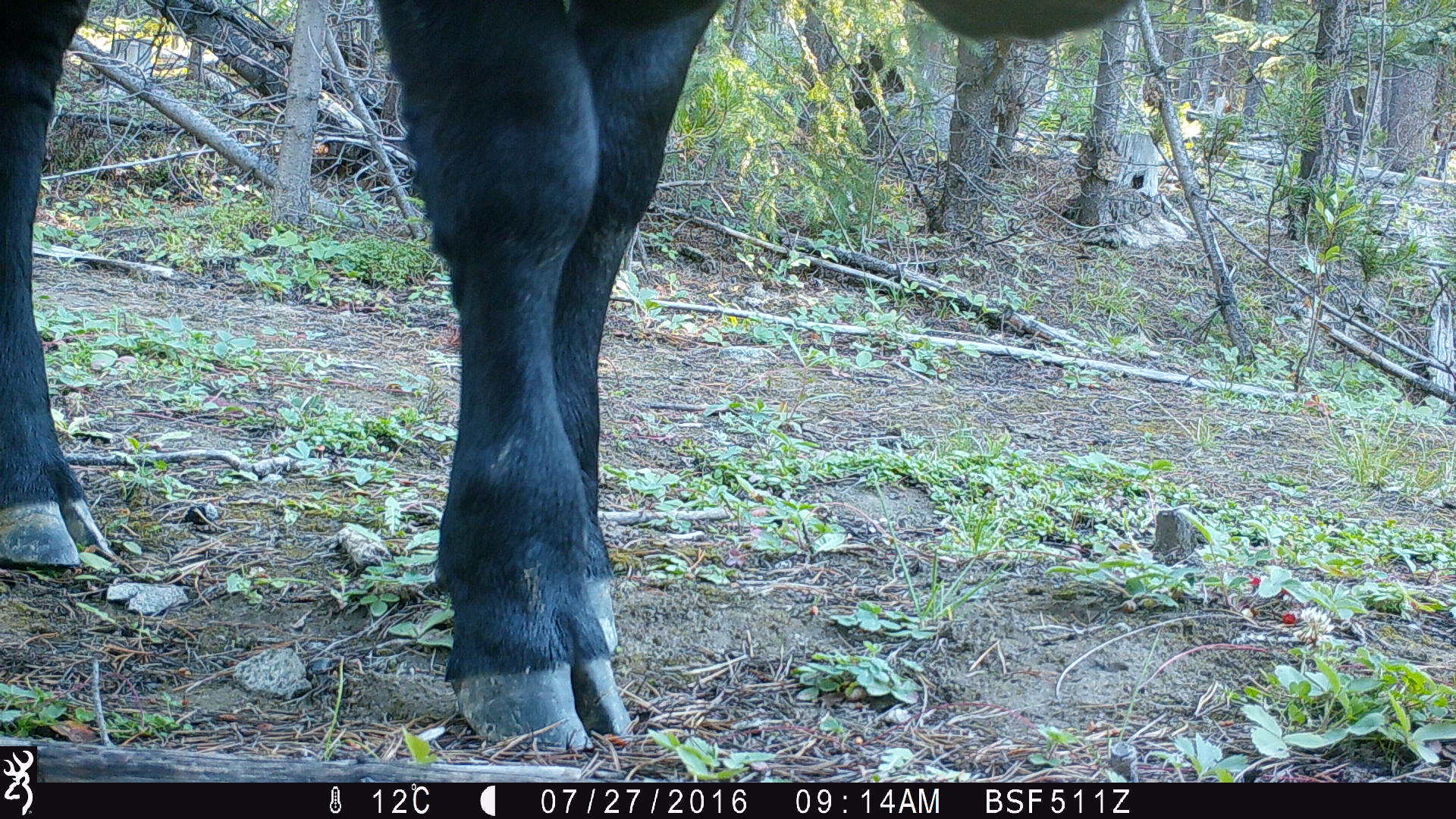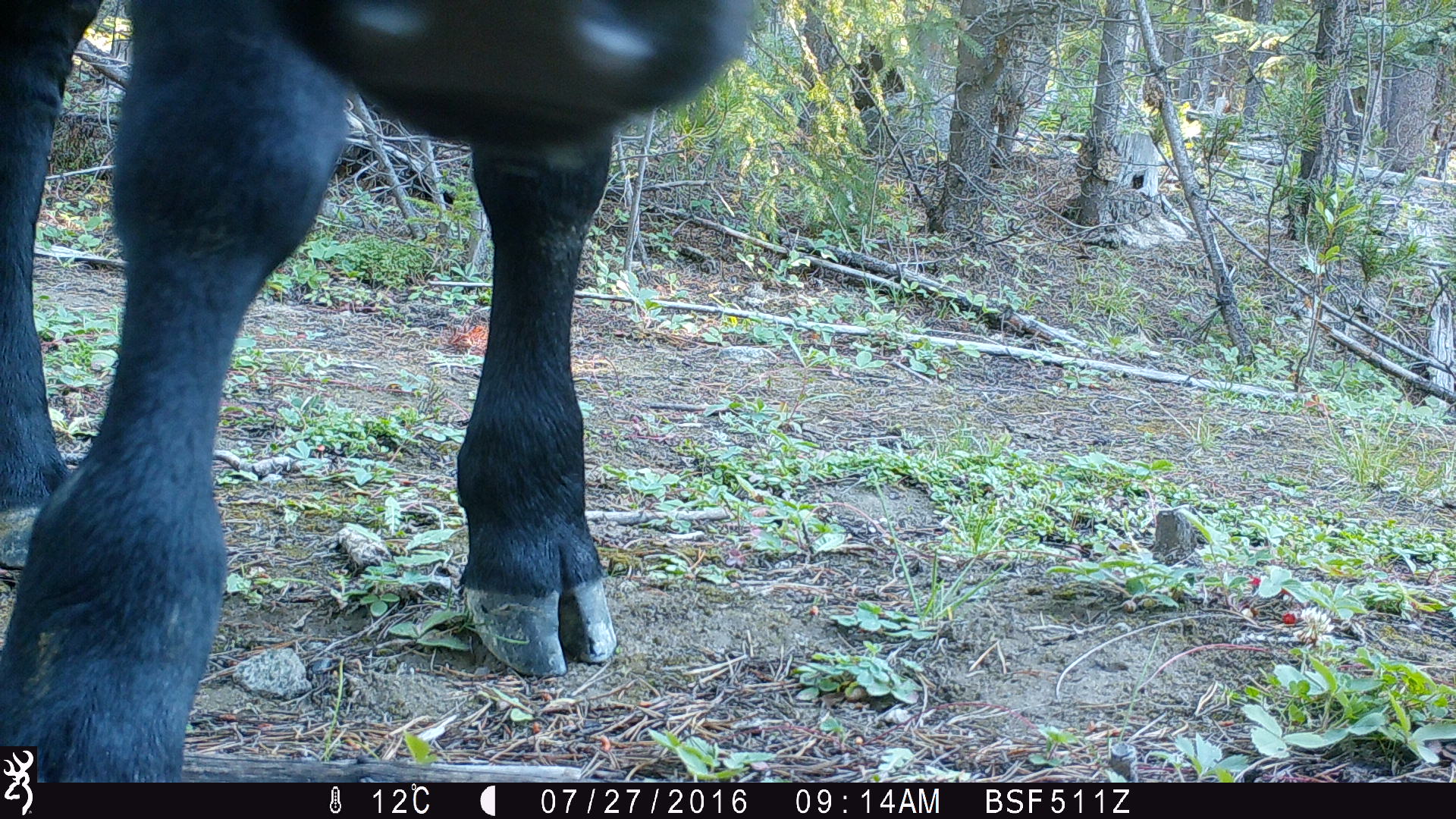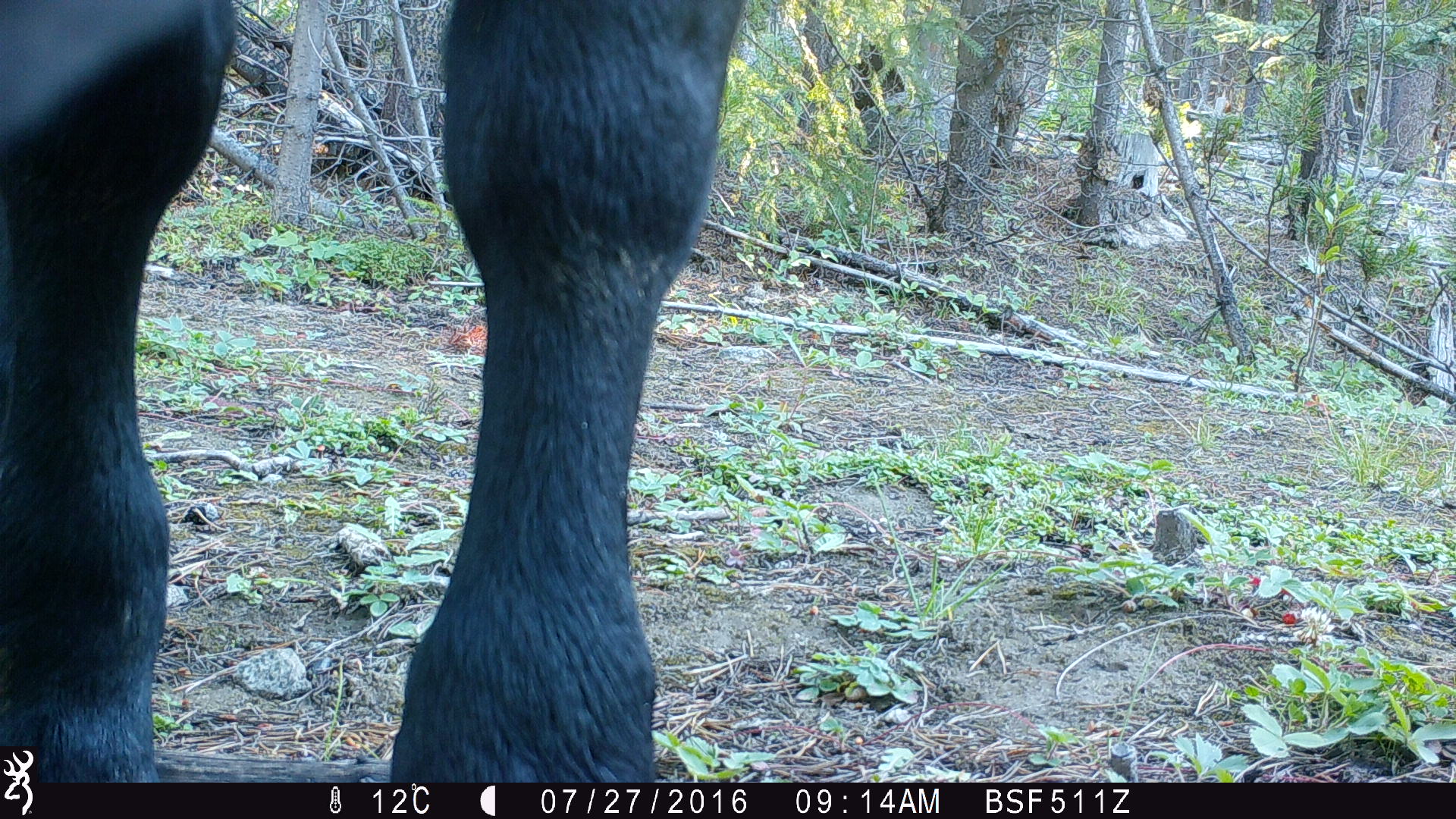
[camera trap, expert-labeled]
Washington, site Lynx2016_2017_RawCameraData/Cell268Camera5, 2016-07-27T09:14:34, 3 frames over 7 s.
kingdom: Animalia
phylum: Chordata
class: Mammalia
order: Artiodactyla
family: Bovidae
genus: Bos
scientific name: Bos taurus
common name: domestic cattle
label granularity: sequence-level